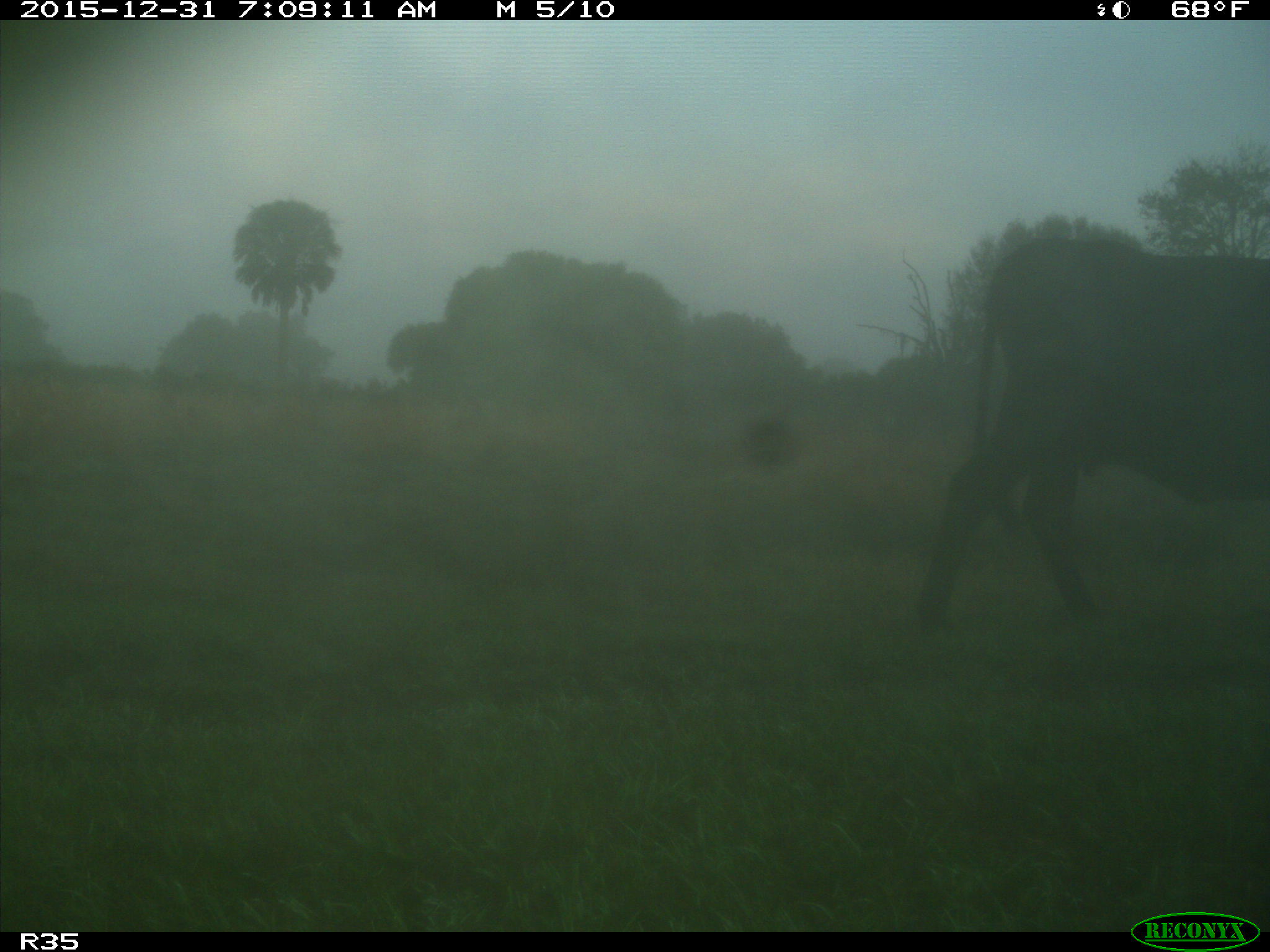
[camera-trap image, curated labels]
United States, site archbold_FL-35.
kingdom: Animalia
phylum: Chordata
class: Mammalia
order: Artiodactyla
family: Bovidae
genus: Bos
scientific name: Bos taurus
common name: domestic cow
Bos taurus (domestic cow).